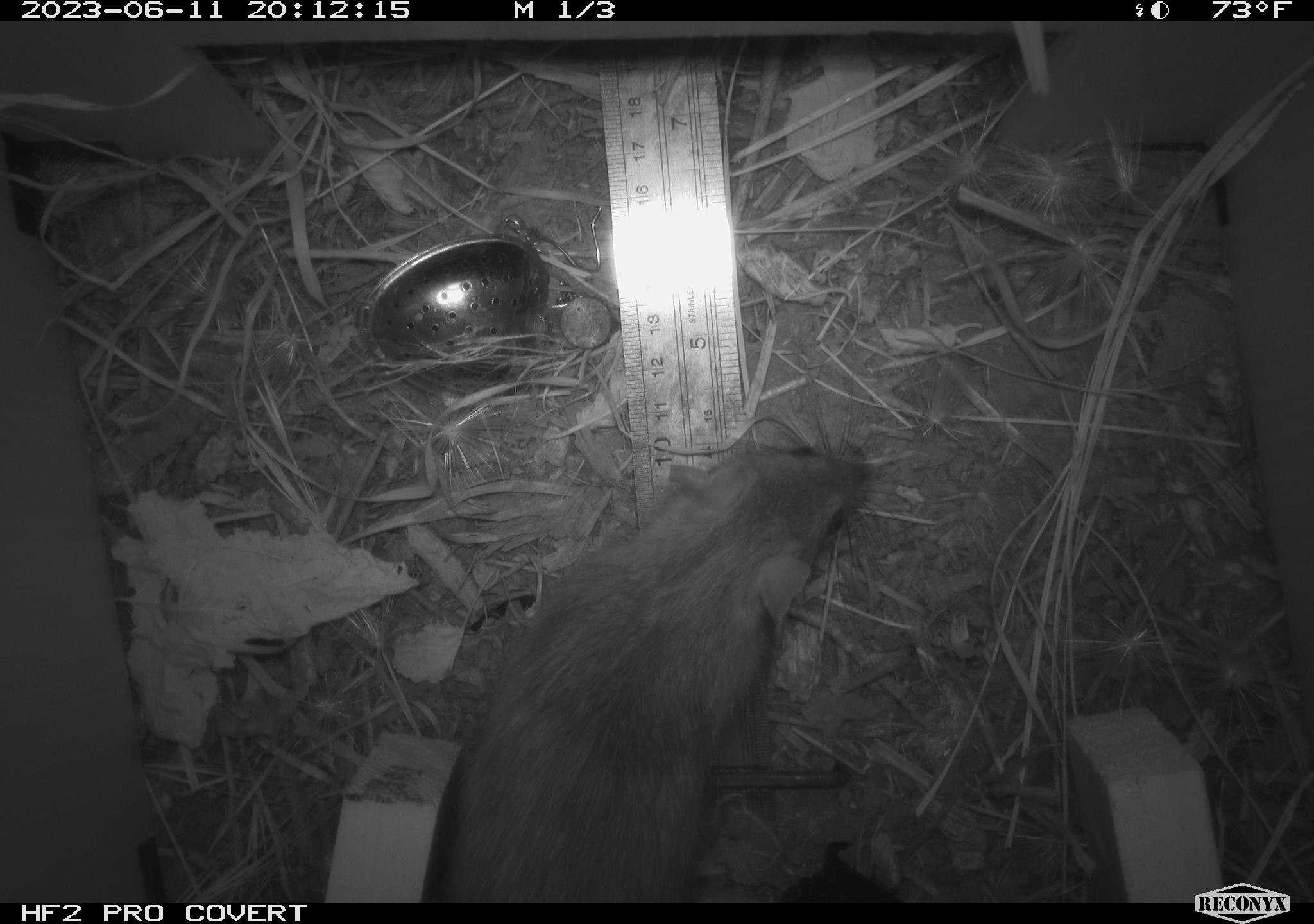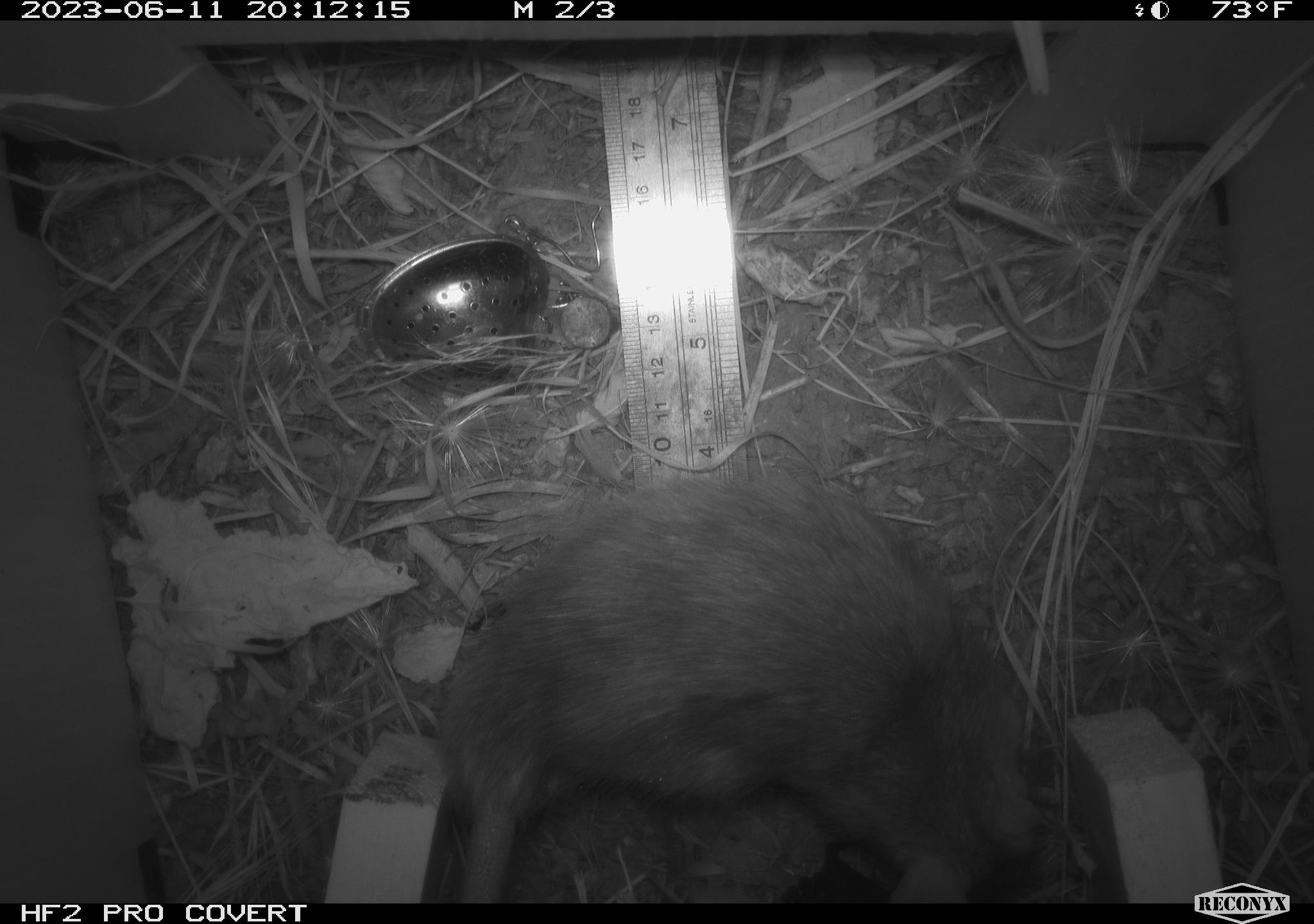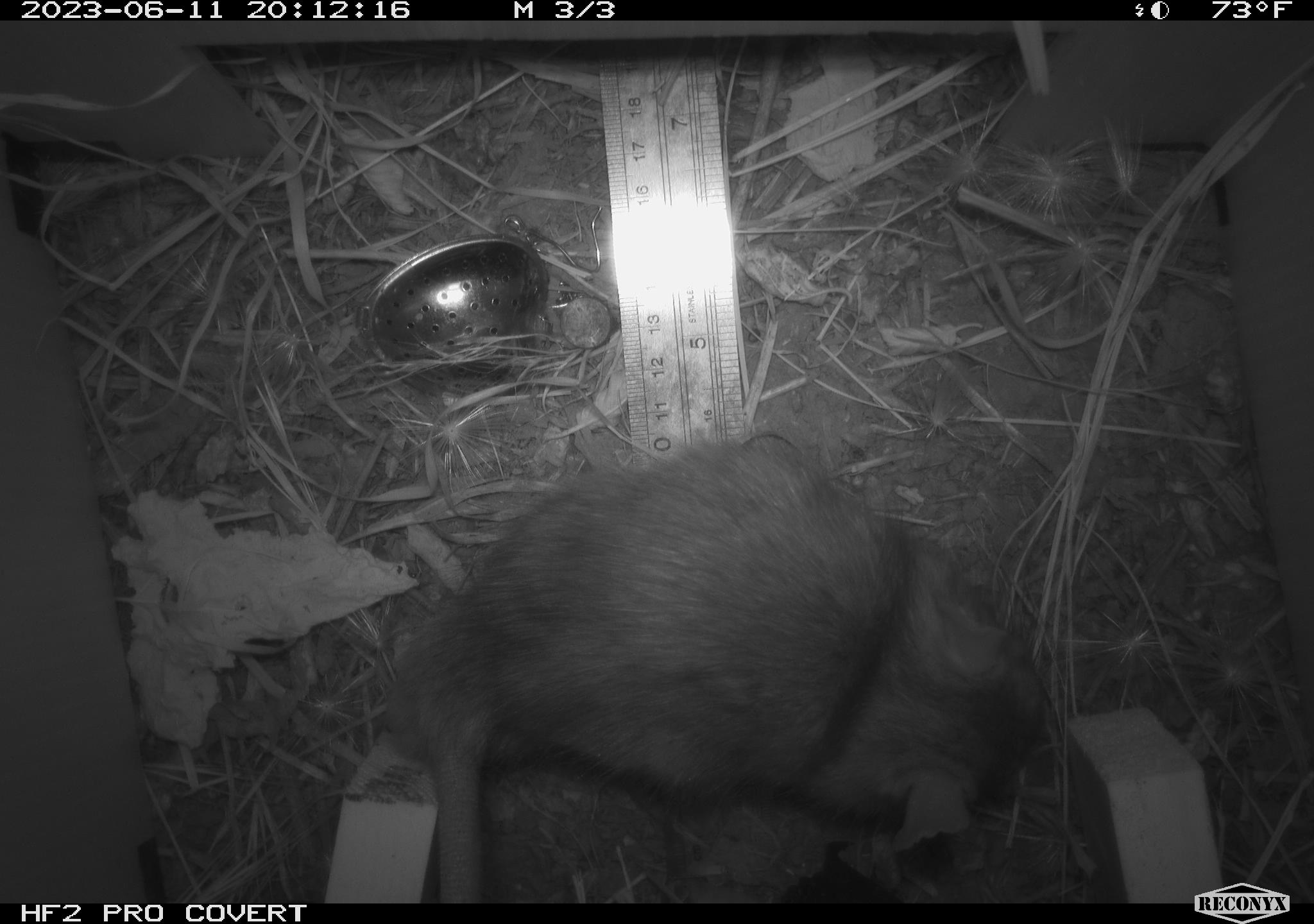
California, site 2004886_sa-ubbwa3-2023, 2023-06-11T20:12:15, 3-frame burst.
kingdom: Animalia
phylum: Chordata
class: Mammalia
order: Rodentia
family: Muridae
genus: Rattus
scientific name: Rattus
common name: rat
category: rattus species